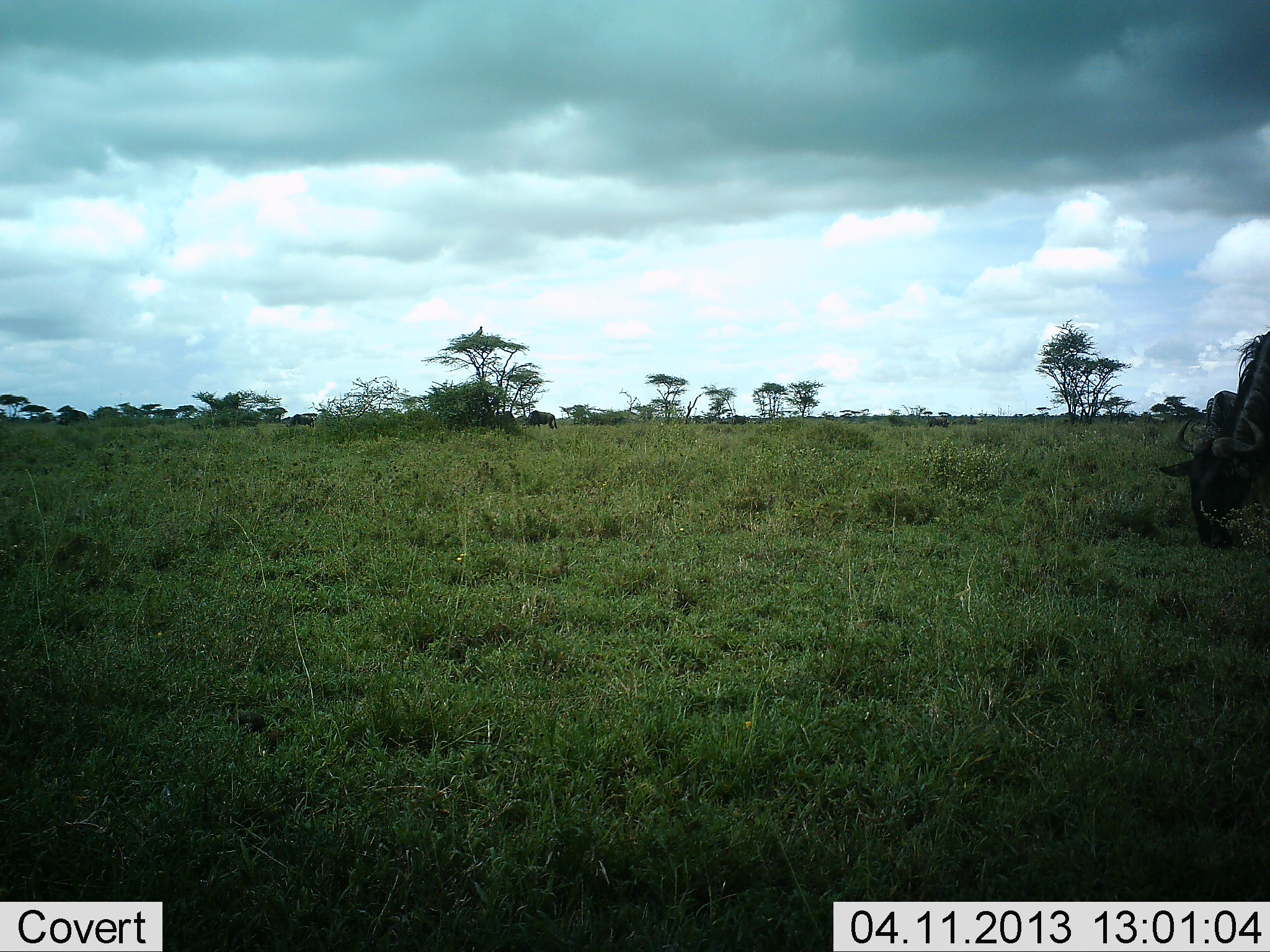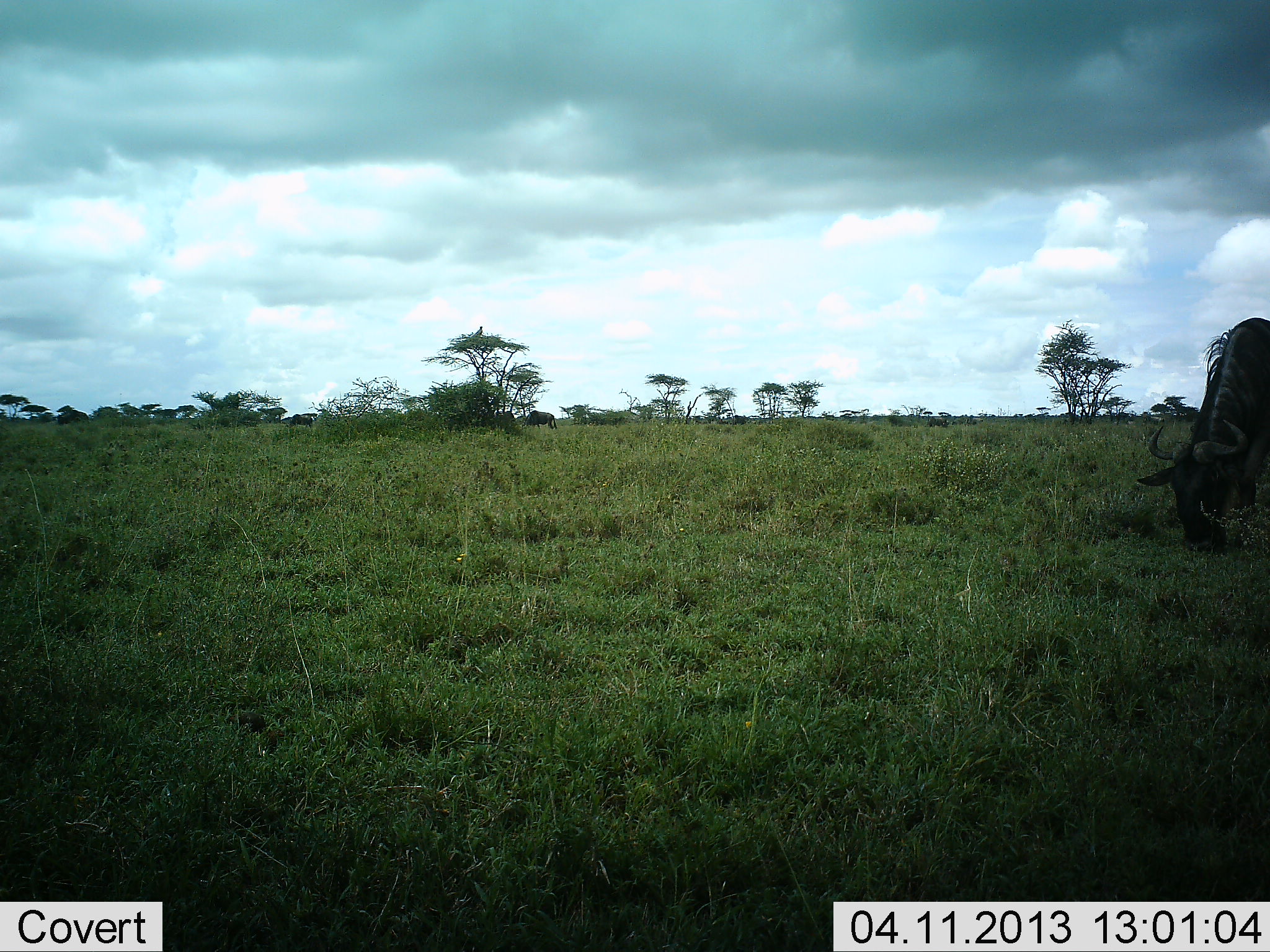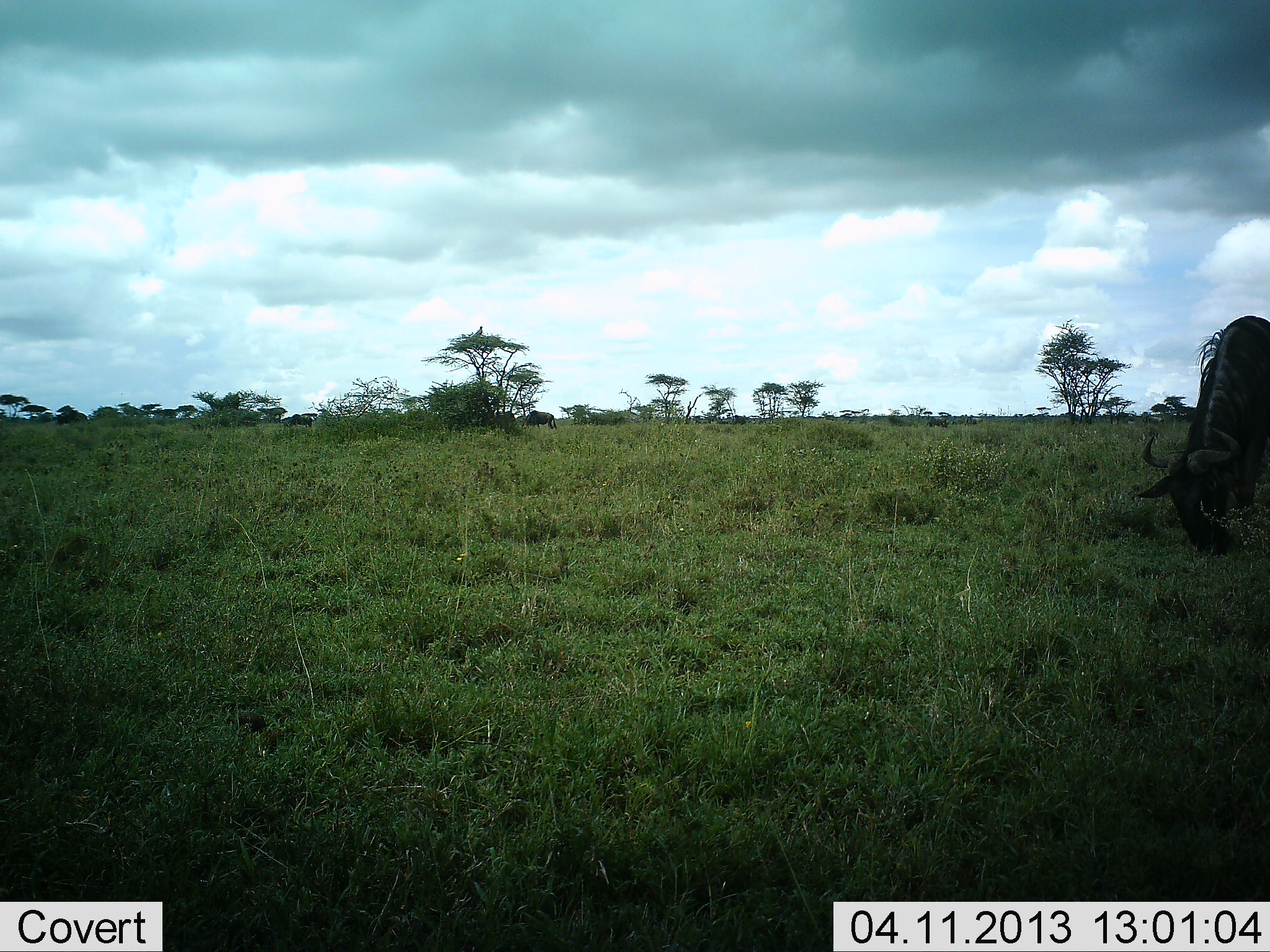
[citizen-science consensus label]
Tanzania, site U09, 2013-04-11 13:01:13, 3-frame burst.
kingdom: Animalia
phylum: Chordata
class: Mammalia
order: Artiodactyla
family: Bovidae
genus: Connochaetes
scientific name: Connochaetes taurinus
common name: blue wildebeest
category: wildebeest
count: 1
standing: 29%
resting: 0%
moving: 4%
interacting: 0%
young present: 0%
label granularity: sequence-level